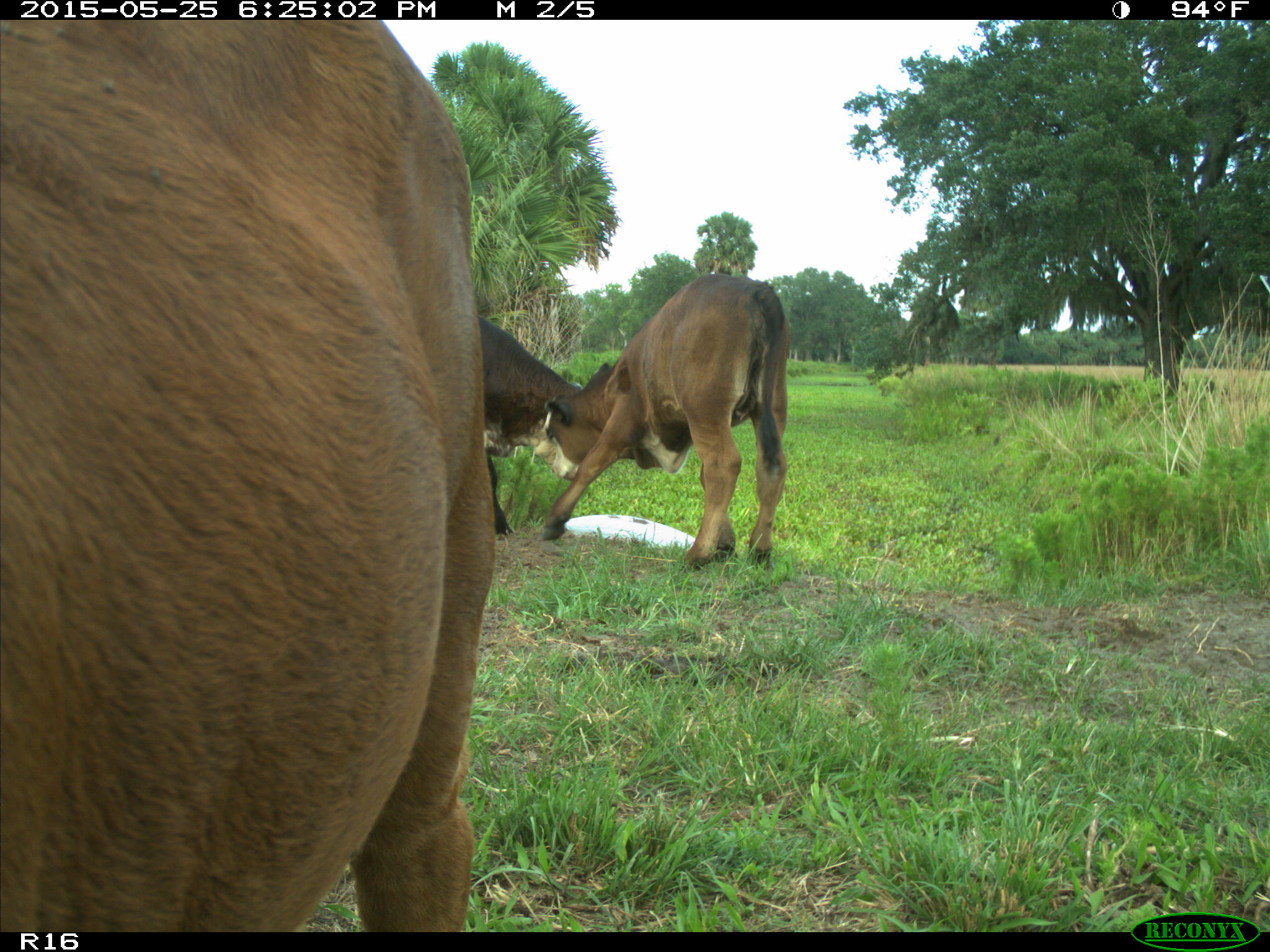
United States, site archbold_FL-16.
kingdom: Animalia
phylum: Chordata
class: Mammalia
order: Artiodactyla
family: Bovidae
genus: Bos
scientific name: Bos taurus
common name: domestic cow